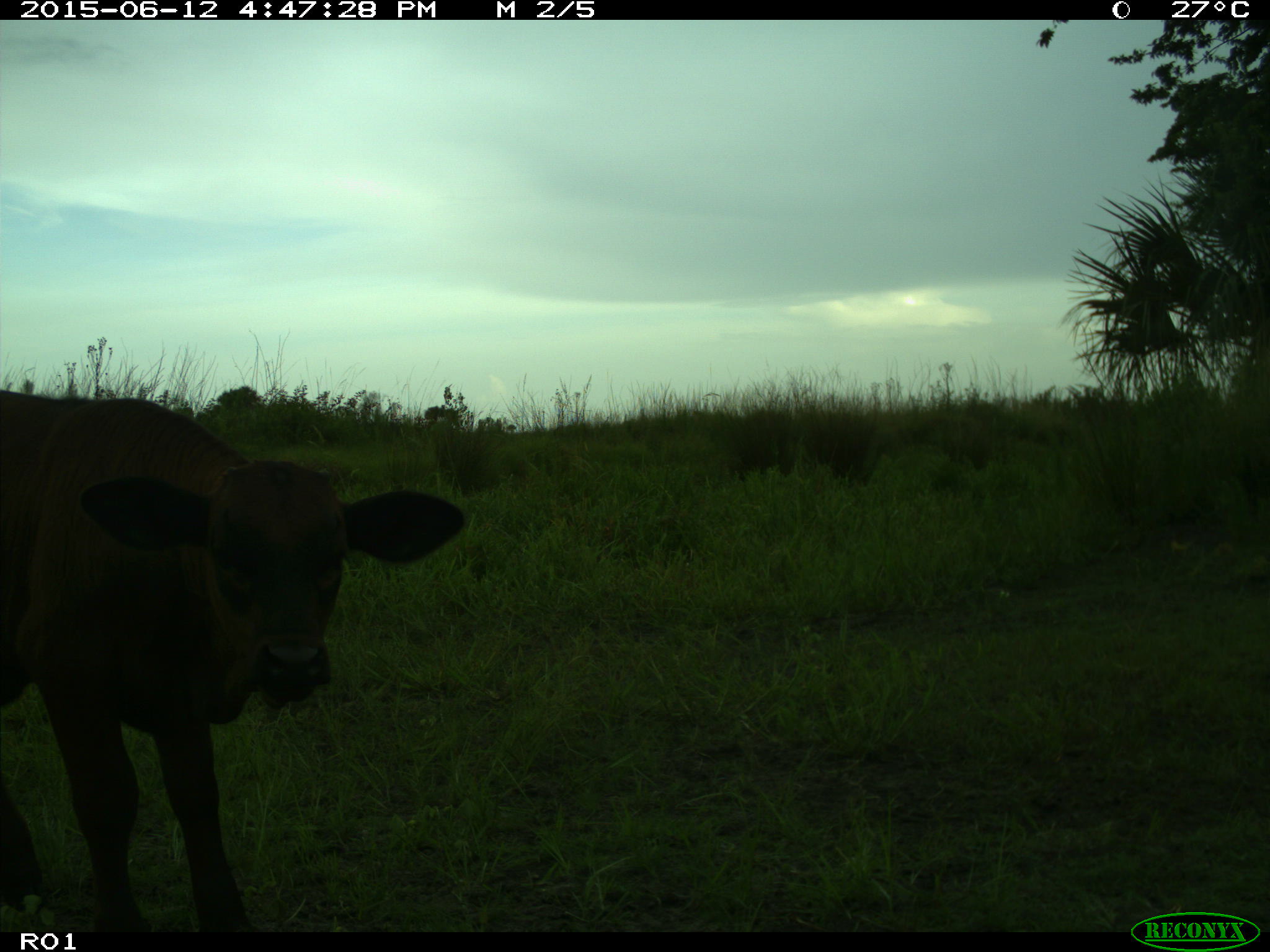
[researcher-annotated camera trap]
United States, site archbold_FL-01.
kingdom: Animalia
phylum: Chordata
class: Mammalia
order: Artiodactyla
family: Bovidae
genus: Bos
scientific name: Bos taurus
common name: domestic cow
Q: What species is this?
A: Bos taurus (domestic cow).